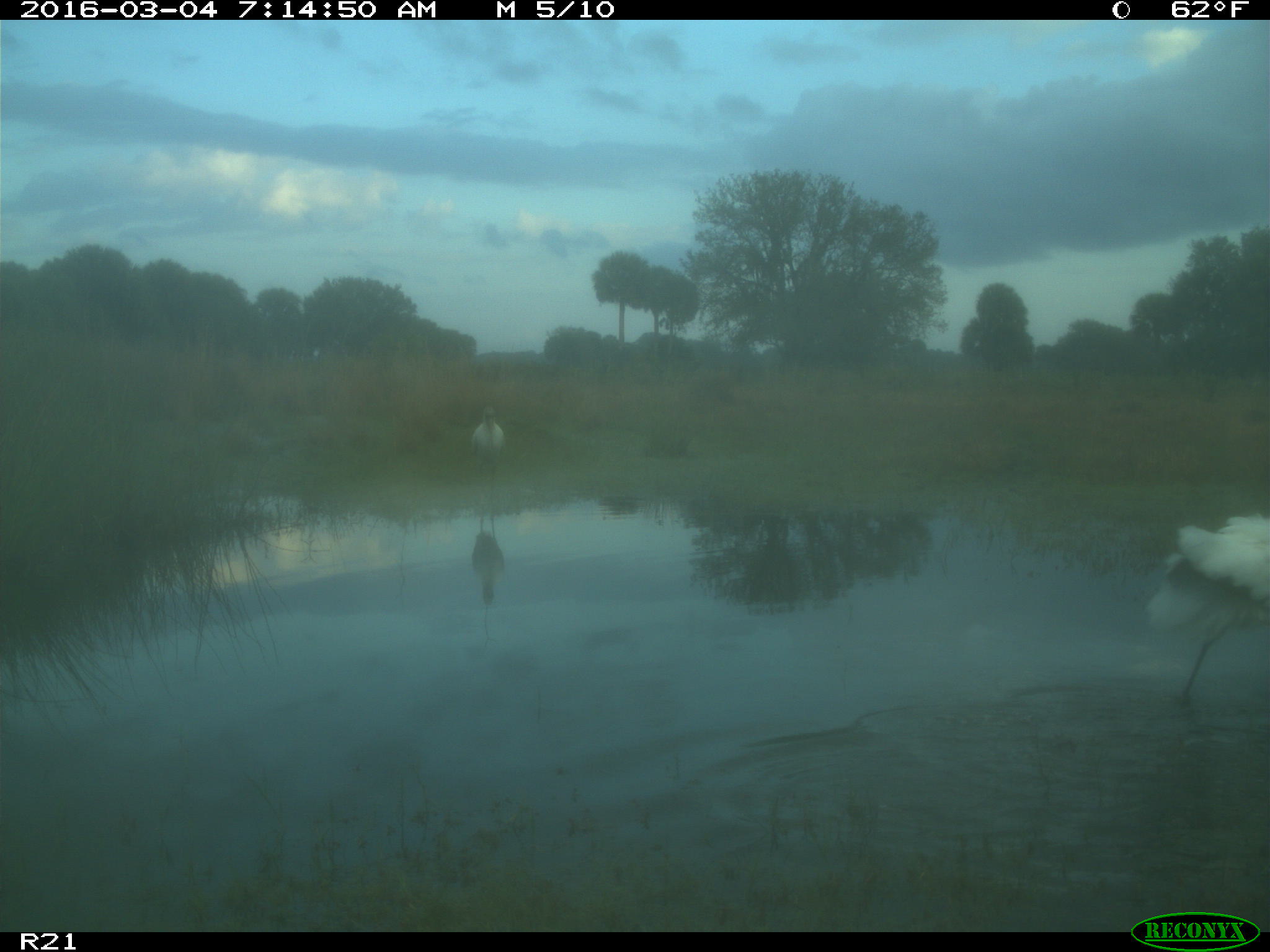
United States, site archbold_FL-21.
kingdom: Animalia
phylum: Chordata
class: Aves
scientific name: Aves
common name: birds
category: unidentified bird